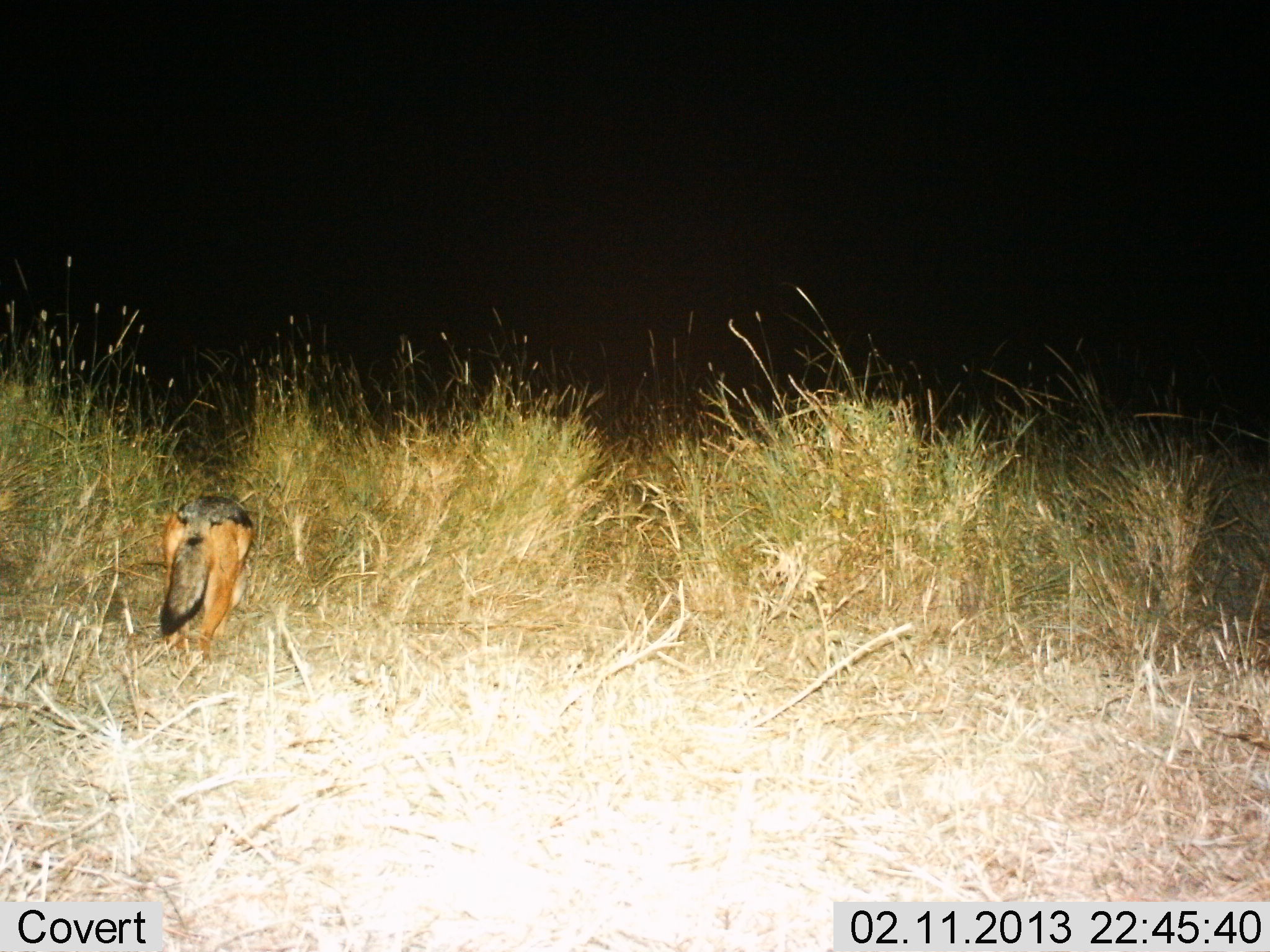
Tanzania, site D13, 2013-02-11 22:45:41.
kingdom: Animalia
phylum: Chordata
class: Mammalia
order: Carnivora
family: Canidae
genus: Lupulella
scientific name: Lupulella mesomelas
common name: black-backed jackal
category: jackal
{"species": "jackal (black-backed jackal) (Lupulella mesomelas)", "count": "1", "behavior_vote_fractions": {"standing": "25%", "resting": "0%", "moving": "83%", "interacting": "0%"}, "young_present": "0%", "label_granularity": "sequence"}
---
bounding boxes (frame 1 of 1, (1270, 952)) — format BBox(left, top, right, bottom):
animal: BBox(139, 495, 256, 671)